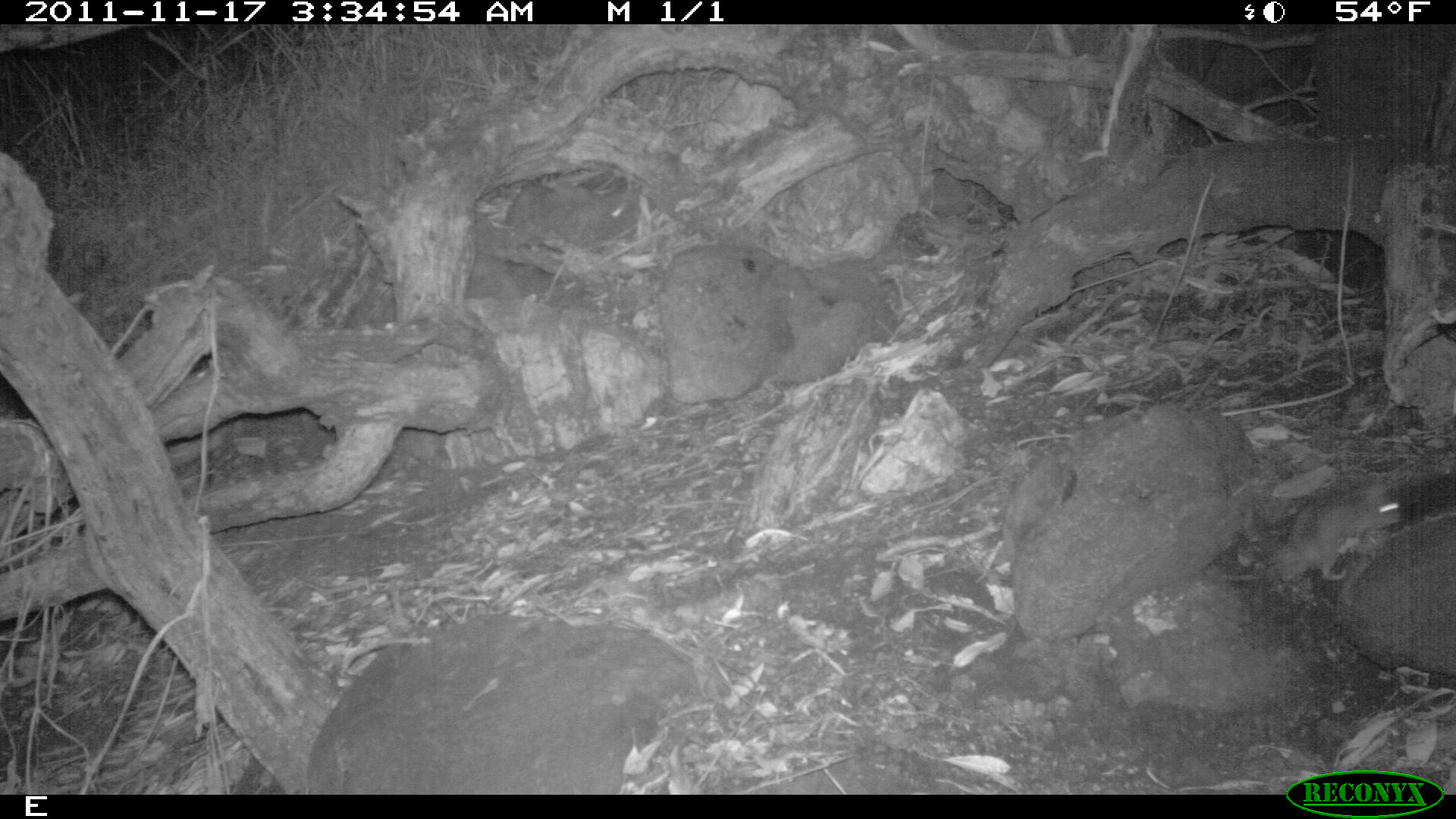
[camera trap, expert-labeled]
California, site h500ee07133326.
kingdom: Animalia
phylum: Chordata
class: Mammalia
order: Rodentia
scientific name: Rodentia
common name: rodent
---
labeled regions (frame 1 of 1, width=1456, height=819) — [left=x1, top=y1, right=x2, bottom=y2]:
rodent: [left=1217, top=486, right=1403, bottom=580]